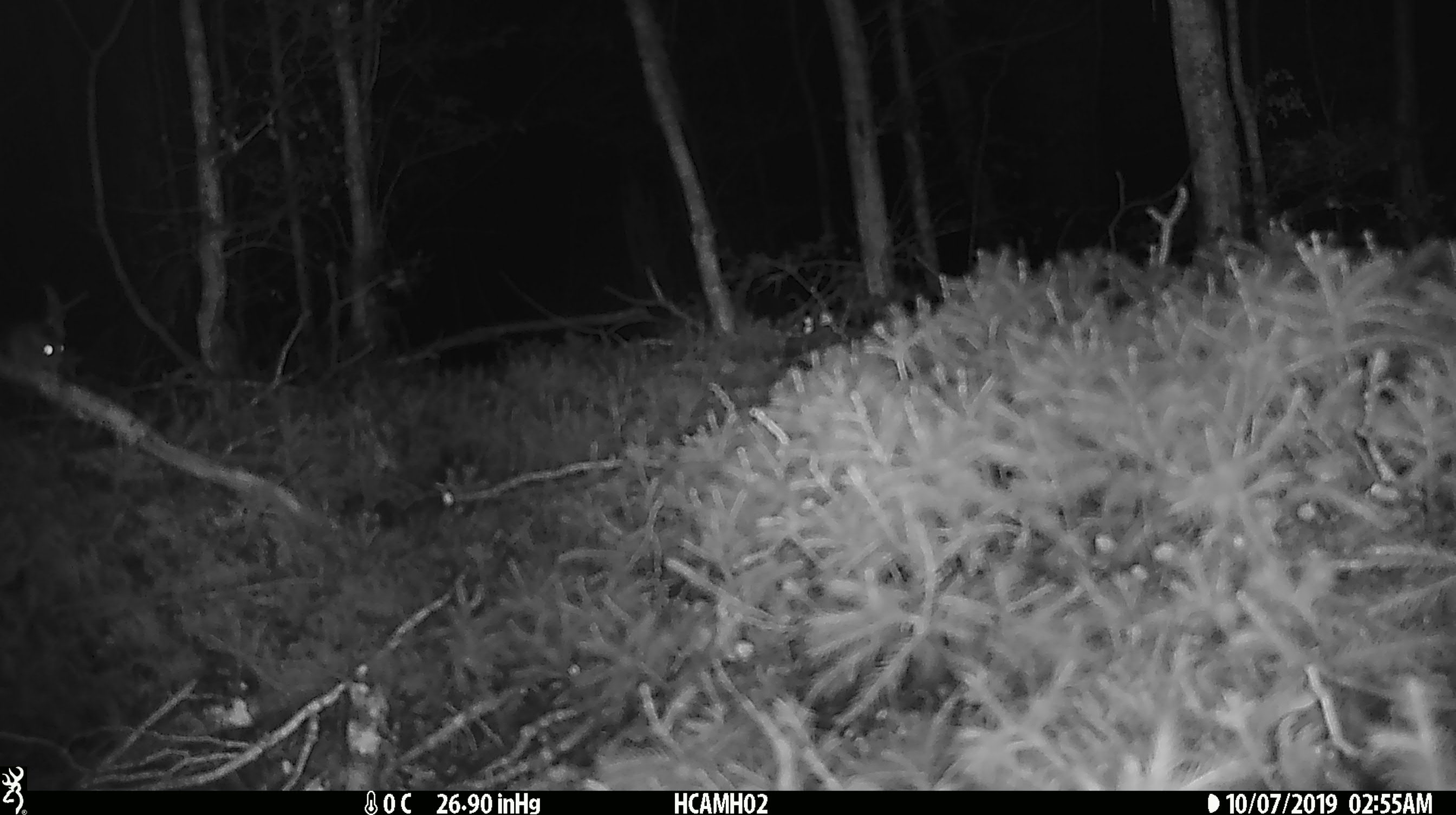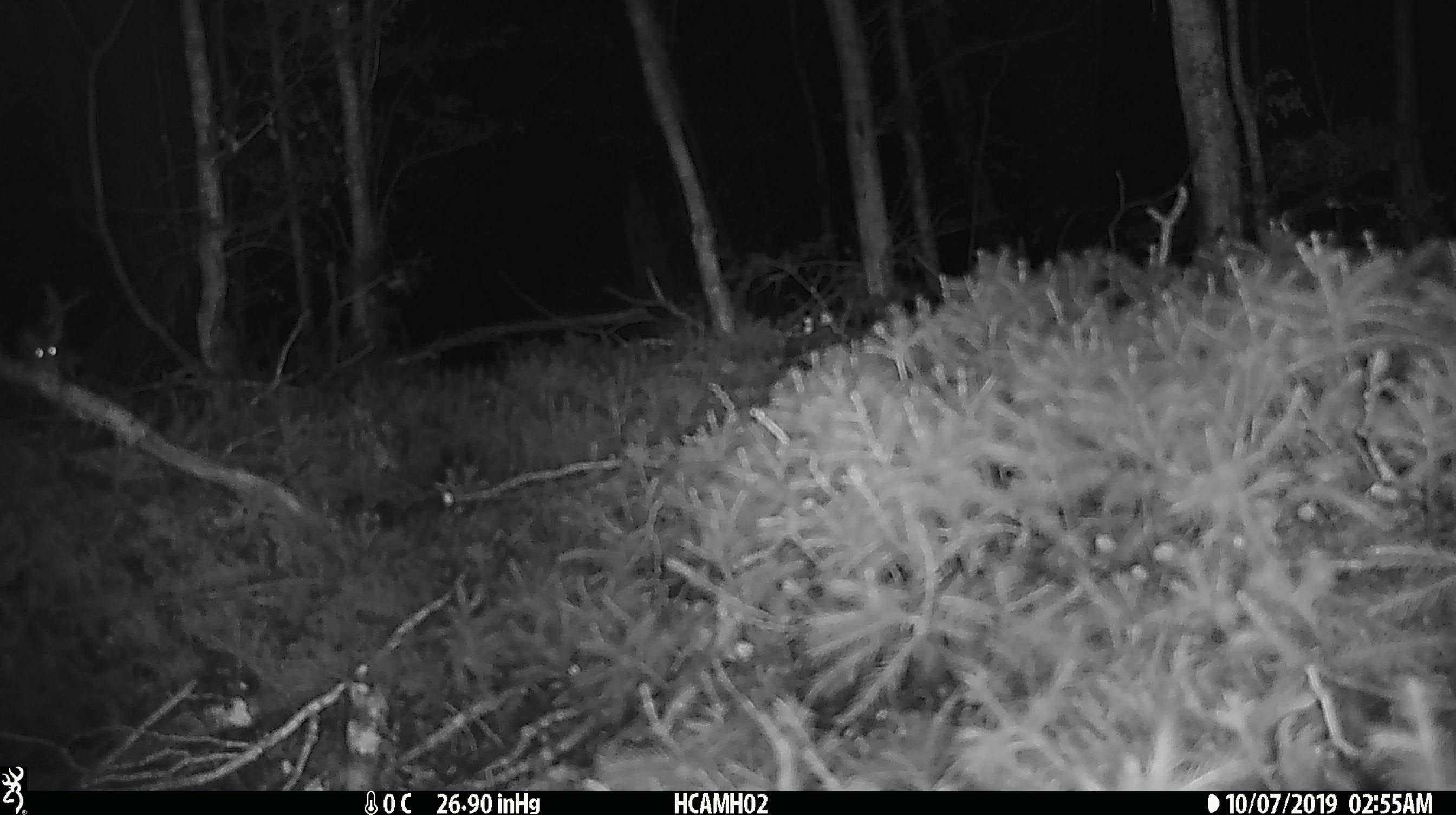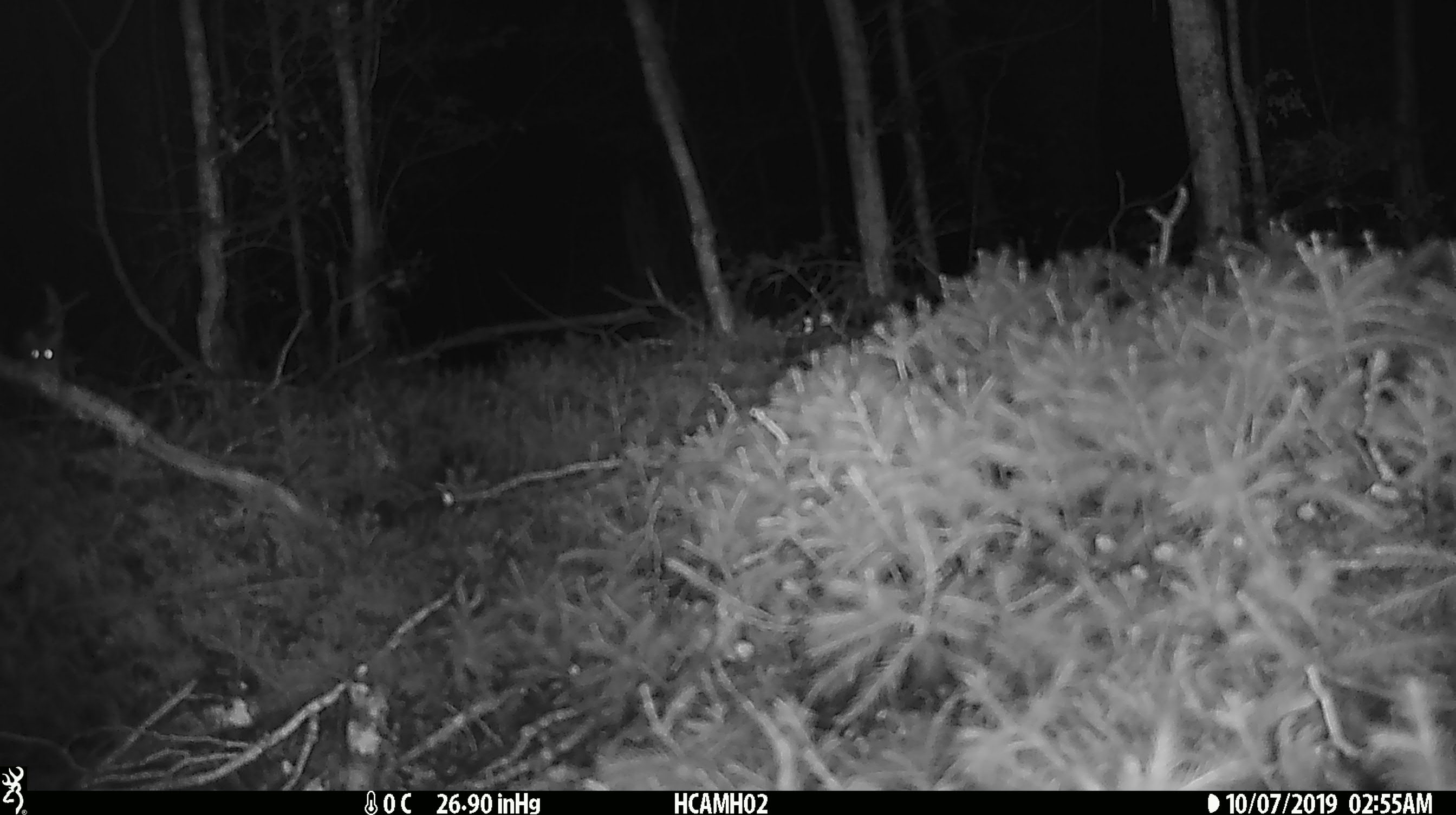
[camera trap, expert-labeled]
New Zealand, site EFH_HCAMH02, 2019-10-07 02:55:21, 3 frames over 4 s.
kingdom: Animalia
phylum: Chordata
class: Mammalia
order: Rodentia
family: Muridae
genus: Mus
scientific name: Mus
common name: mouse